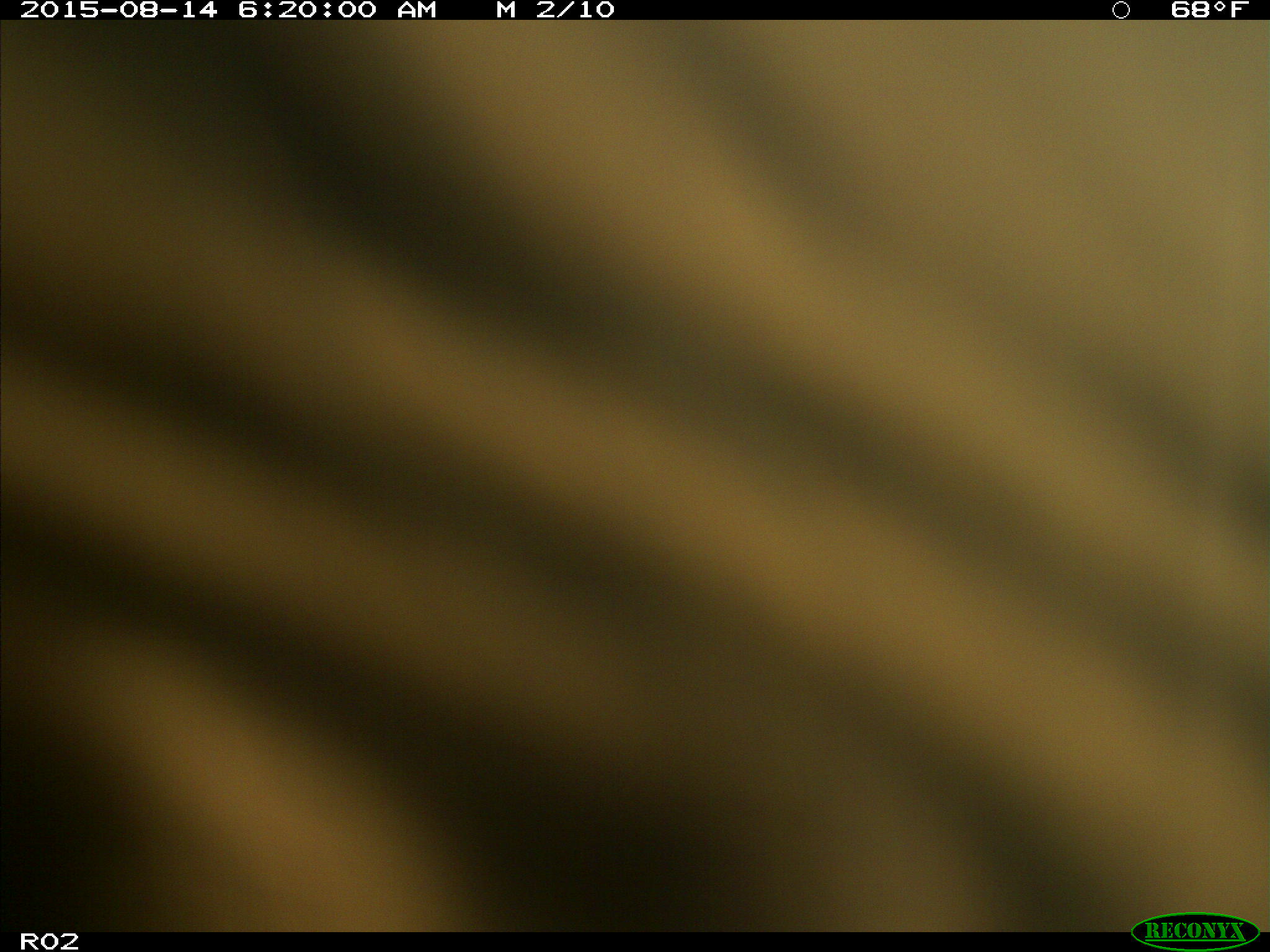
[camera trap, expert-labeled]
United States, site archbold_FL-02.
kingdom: Animalia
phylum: Chordata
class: Mammalia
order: Artiodactyla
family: Bovidae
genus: Bos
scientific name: Bos taurus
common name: domestic cow